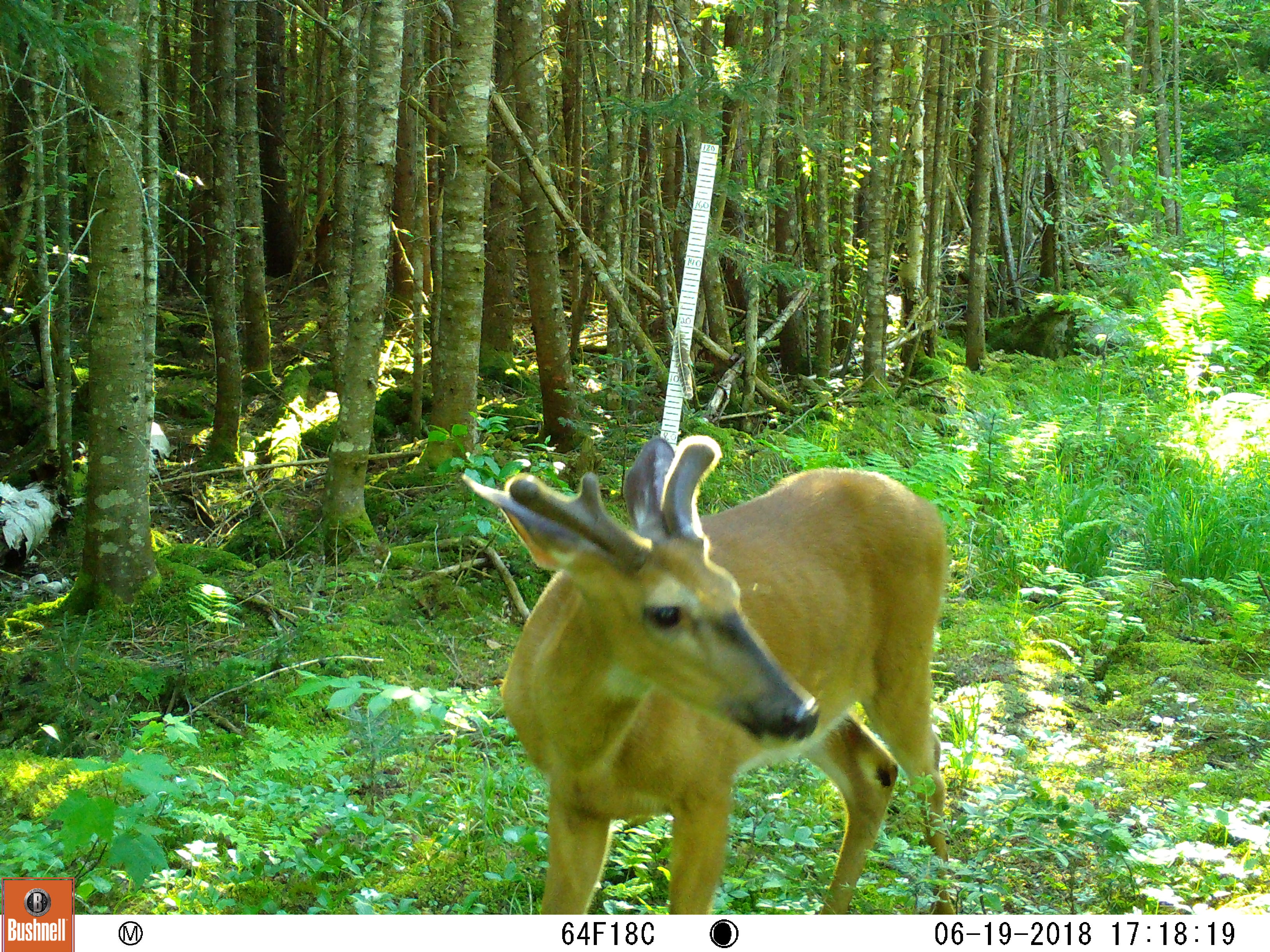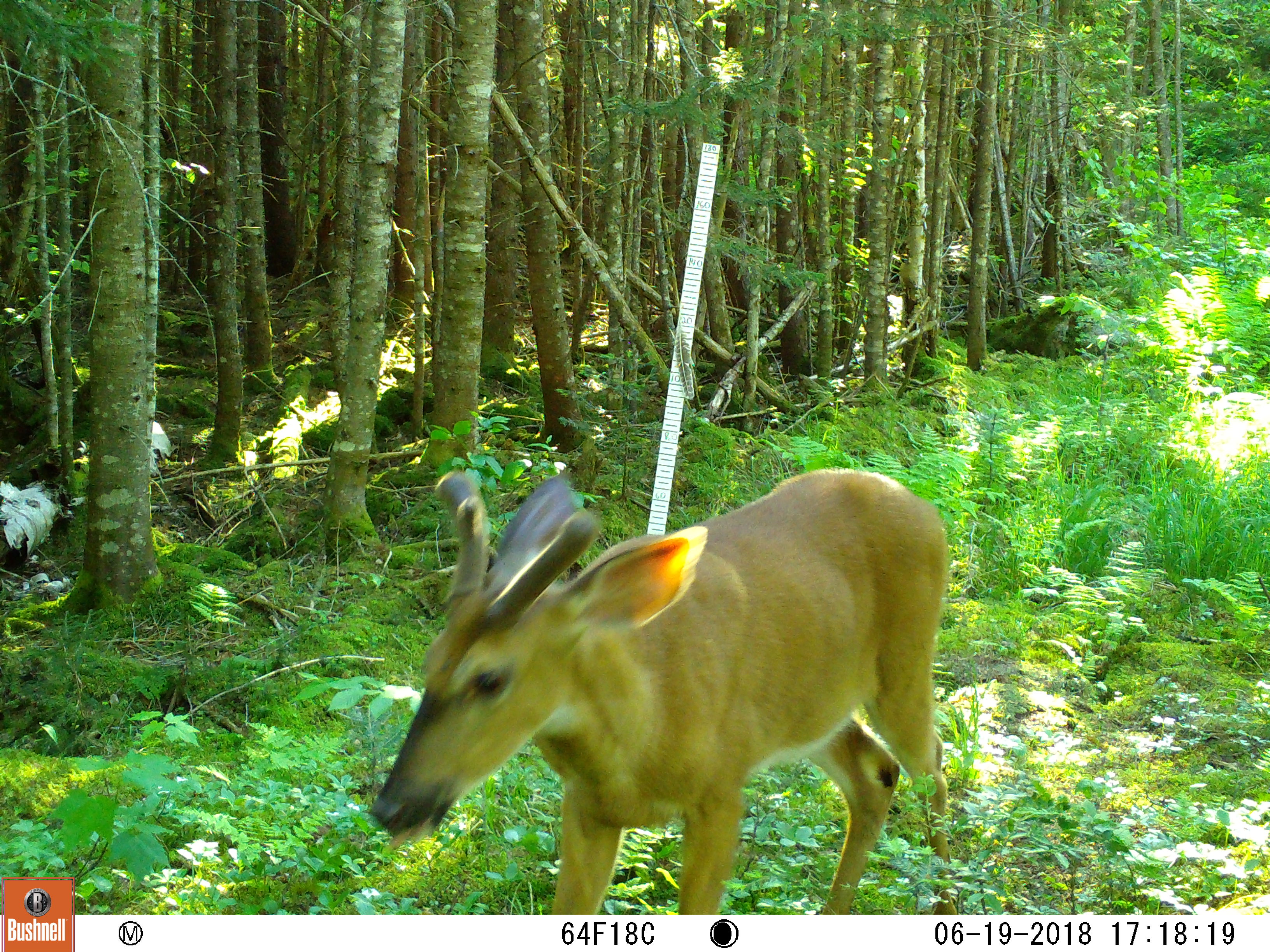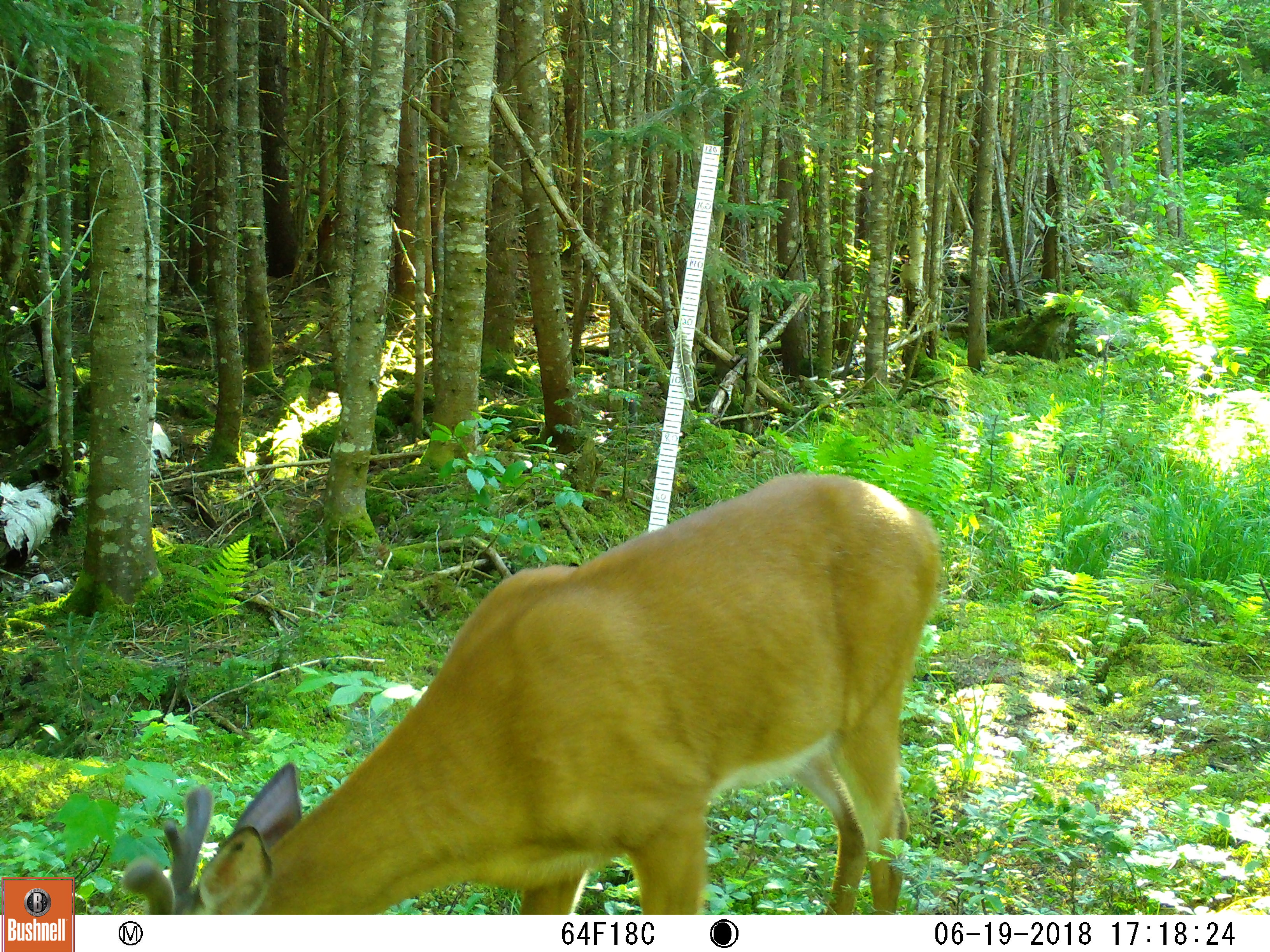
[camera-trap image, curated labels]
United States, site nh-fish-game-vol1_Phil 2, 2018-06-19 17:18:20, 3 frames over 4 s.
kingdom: Animalia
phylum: Chordata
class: Mammalia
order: Artiodactyla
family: Cervidae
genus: Odocoileus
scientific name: Odocoileus virginianus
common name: white-tailed deer